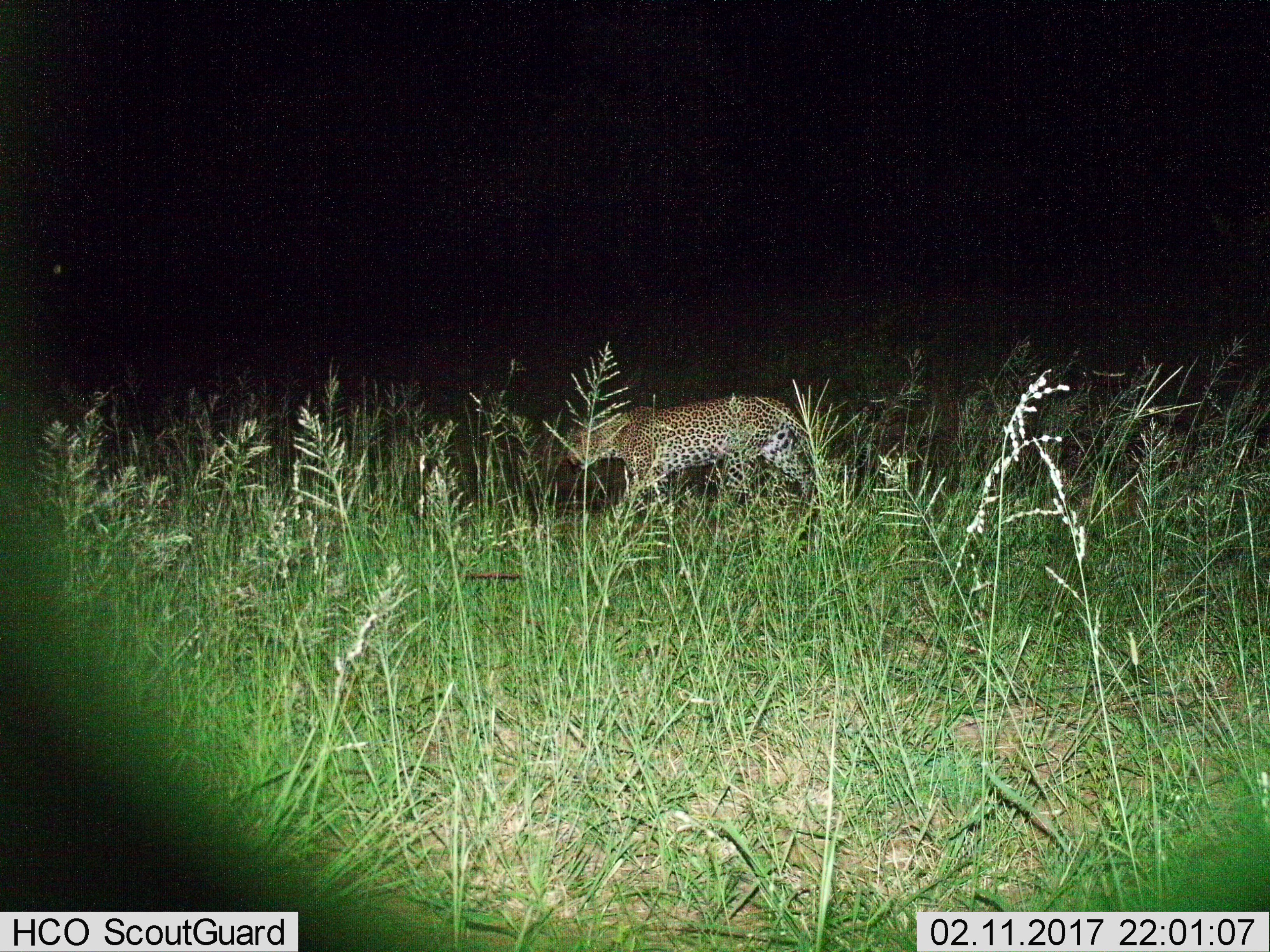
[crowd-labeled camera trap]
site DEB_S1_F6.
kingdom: Animalia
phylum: Chordata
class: Mammalia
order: Carnivora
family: Felidae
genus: Panthera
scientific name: Panthera pardus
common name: leopard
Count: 1.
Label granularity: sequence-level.